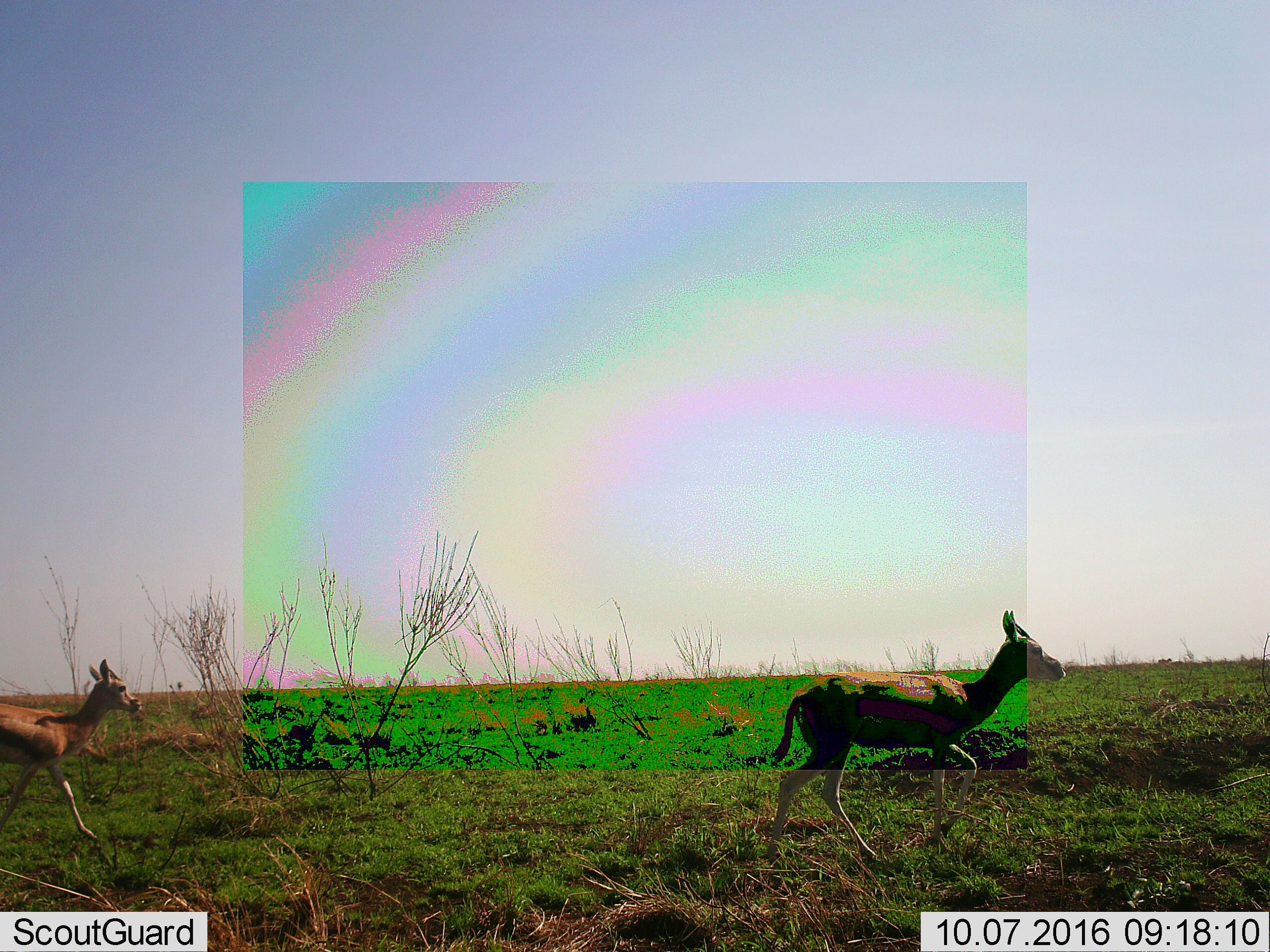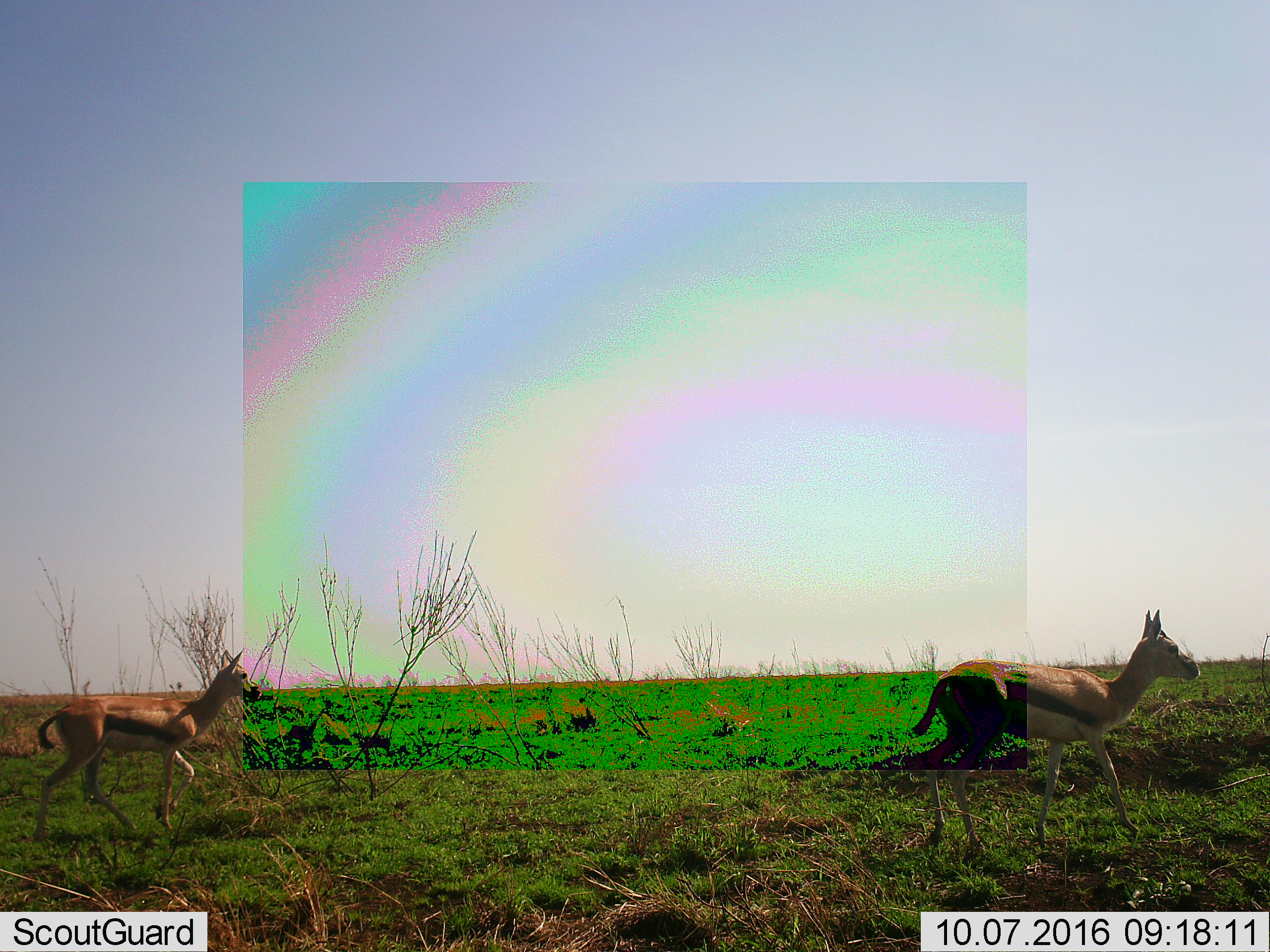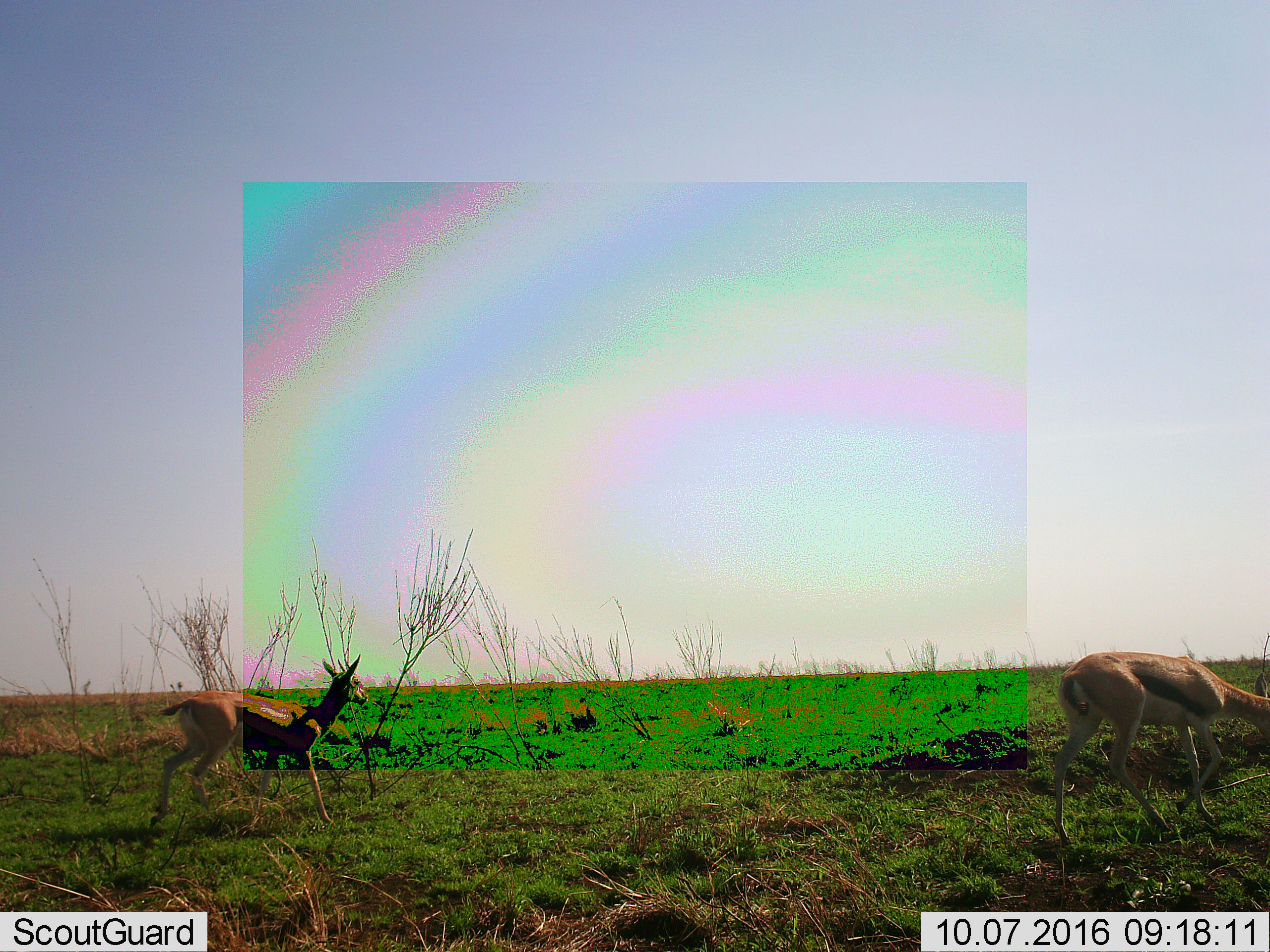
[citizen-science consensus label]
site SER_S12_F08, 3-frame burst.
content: unidentified animal